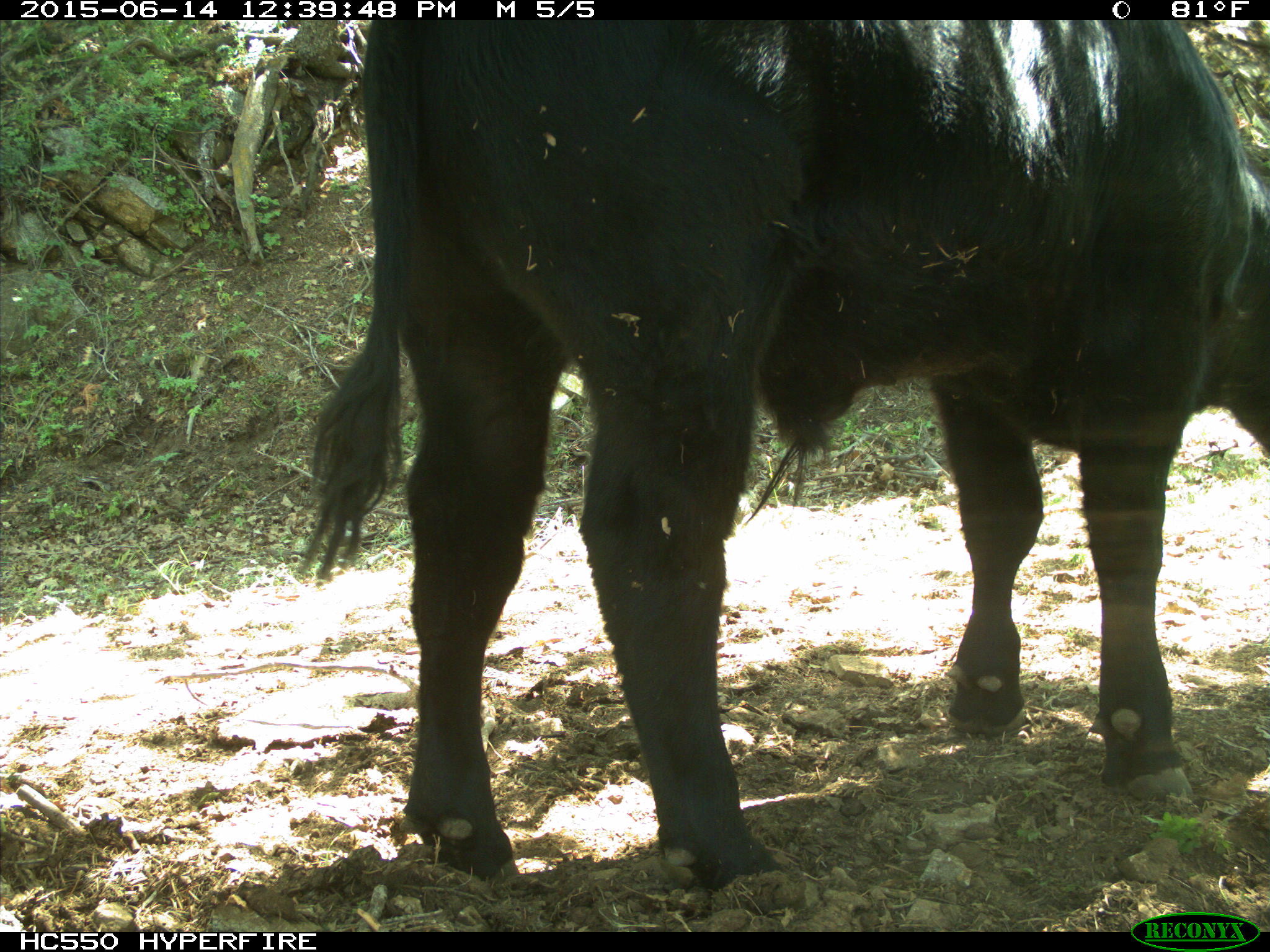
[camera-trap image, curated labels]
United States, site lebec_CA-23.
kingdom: Animalia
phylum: Chordata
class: Mammalia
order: Artiodactyla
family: Bovidae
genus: Bos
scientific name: Bos taurus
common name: domestic cow